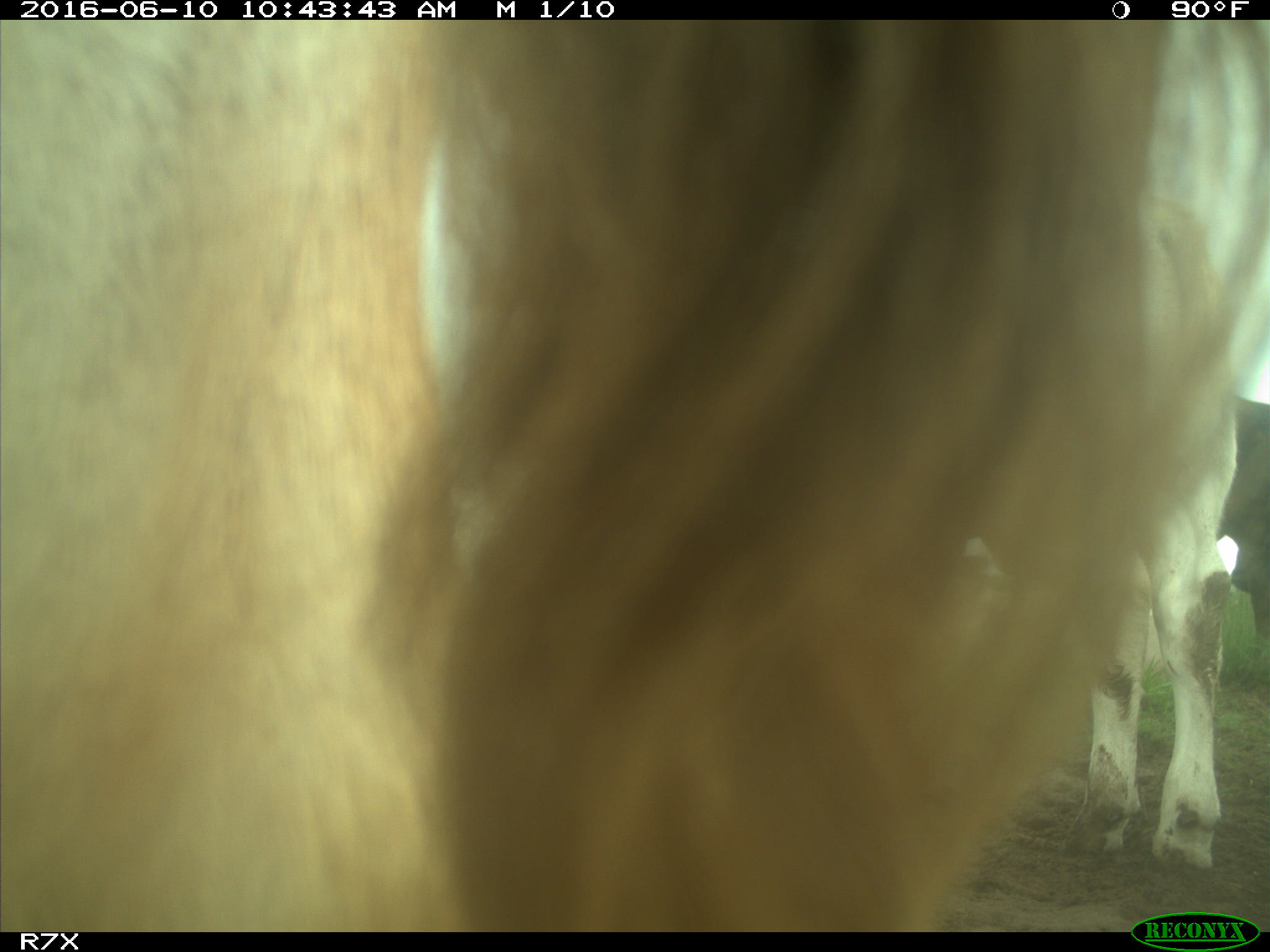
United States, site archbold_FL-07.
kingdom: Animalia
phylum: Chordata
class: Mammalia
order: Artiodactyla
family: Bovidae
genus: Bos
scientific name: Bos taurus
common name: domestic cow